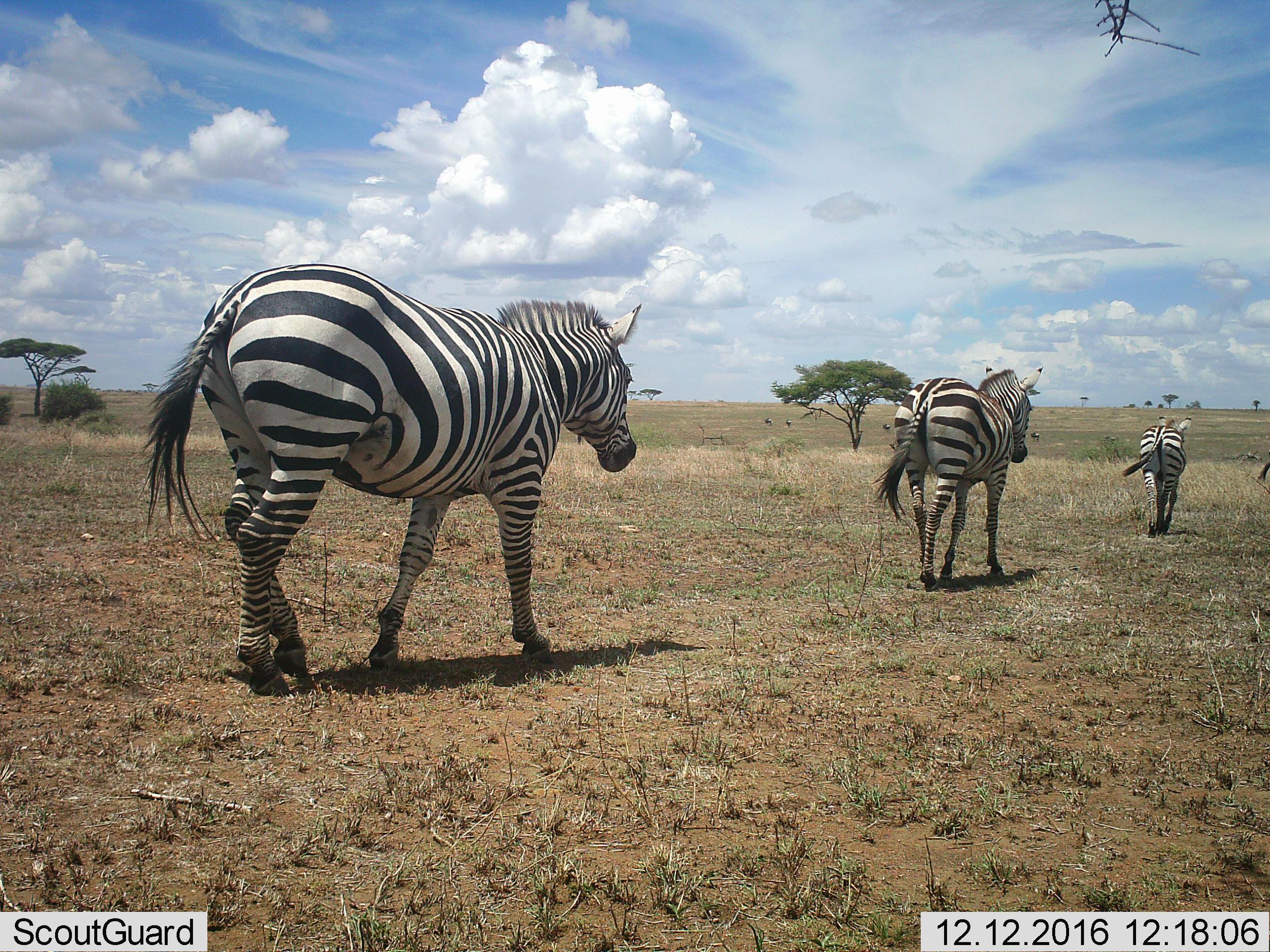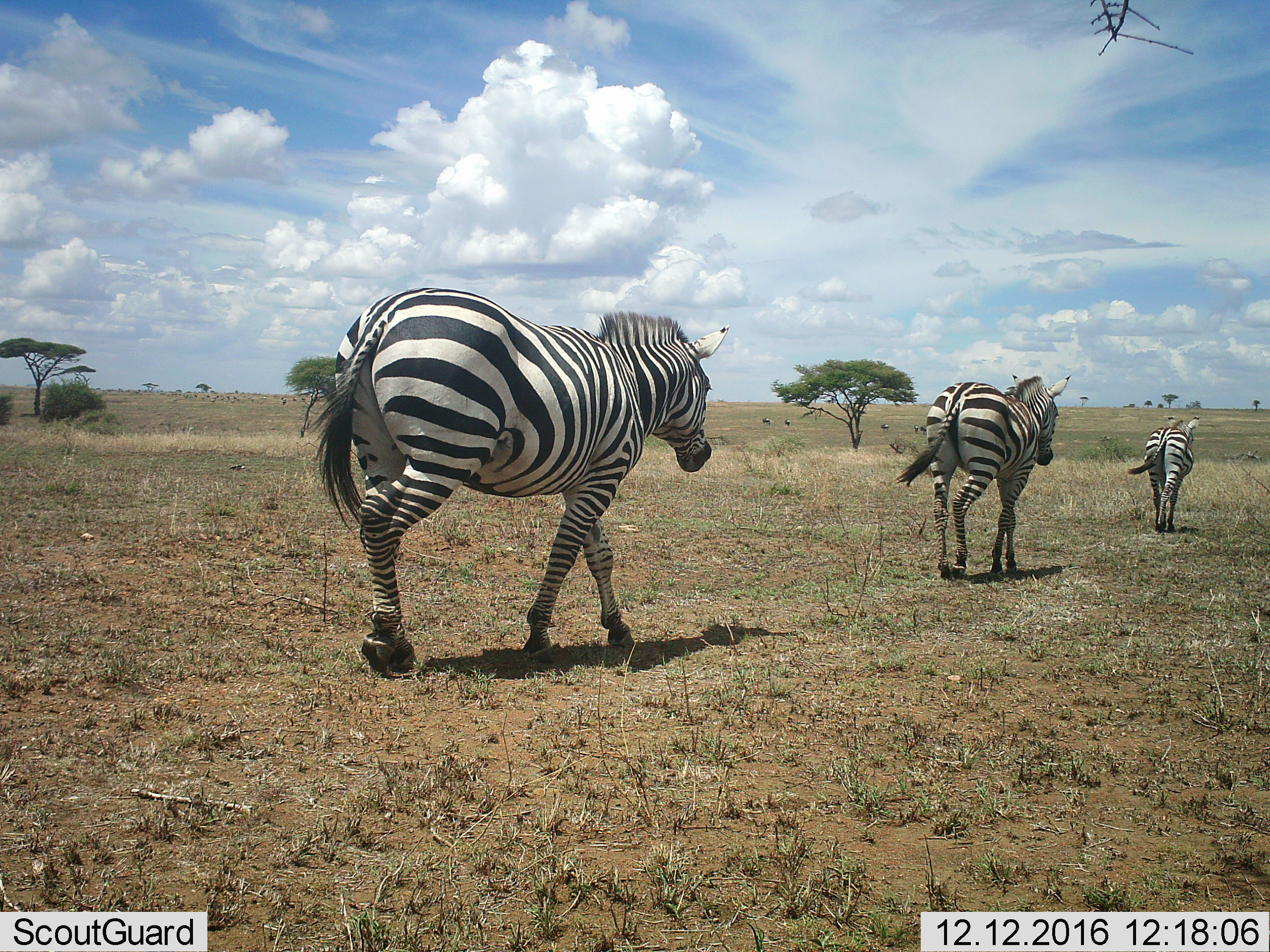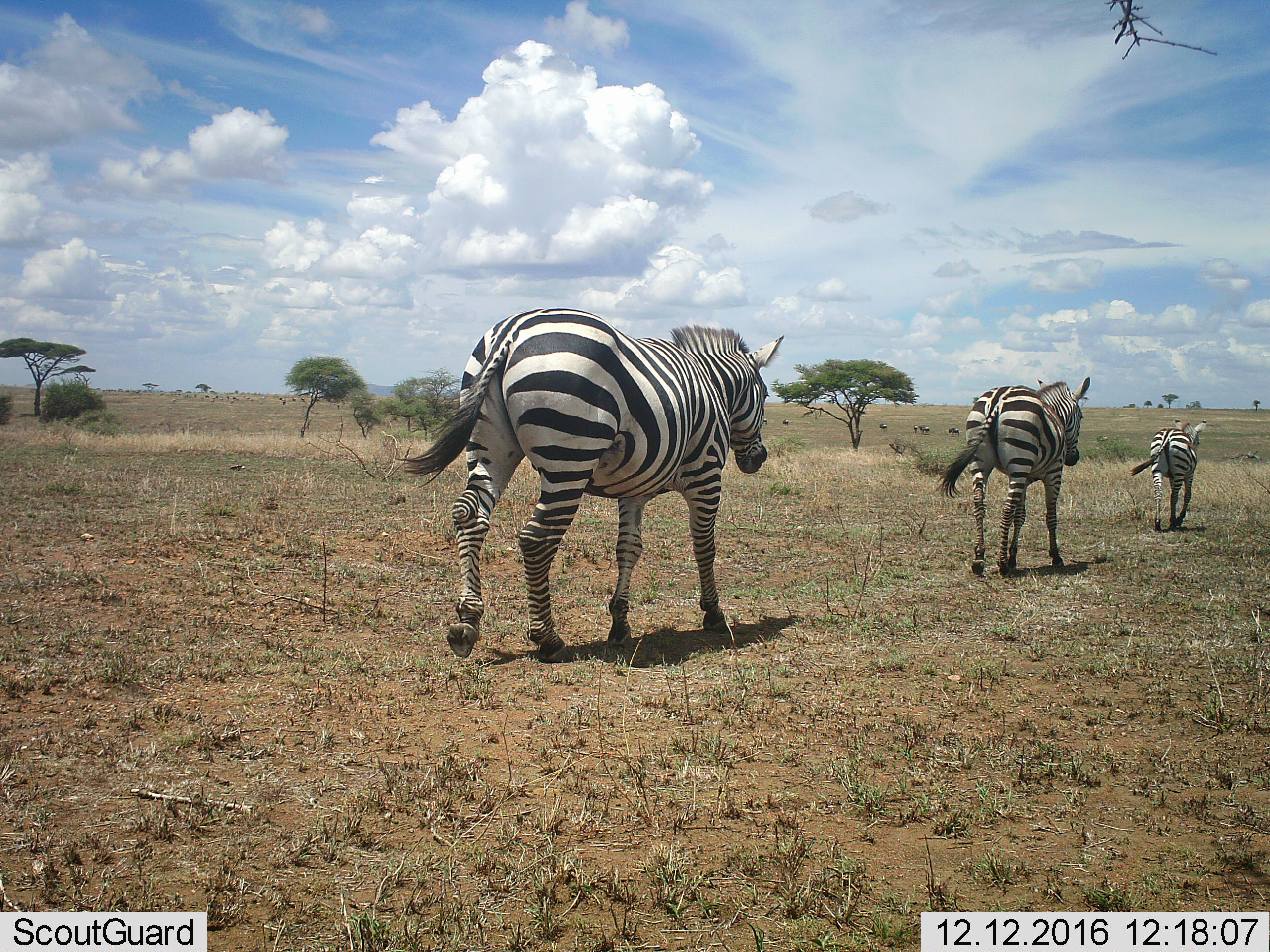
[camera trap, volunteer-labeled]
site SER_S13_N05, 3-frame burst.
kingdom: Animalia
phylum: Chordata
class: Mammalia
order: Perissodactyla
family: Equidae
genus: Equus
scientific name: Equus quagga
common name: plains zebra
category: zebraplains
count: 3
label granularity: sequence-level